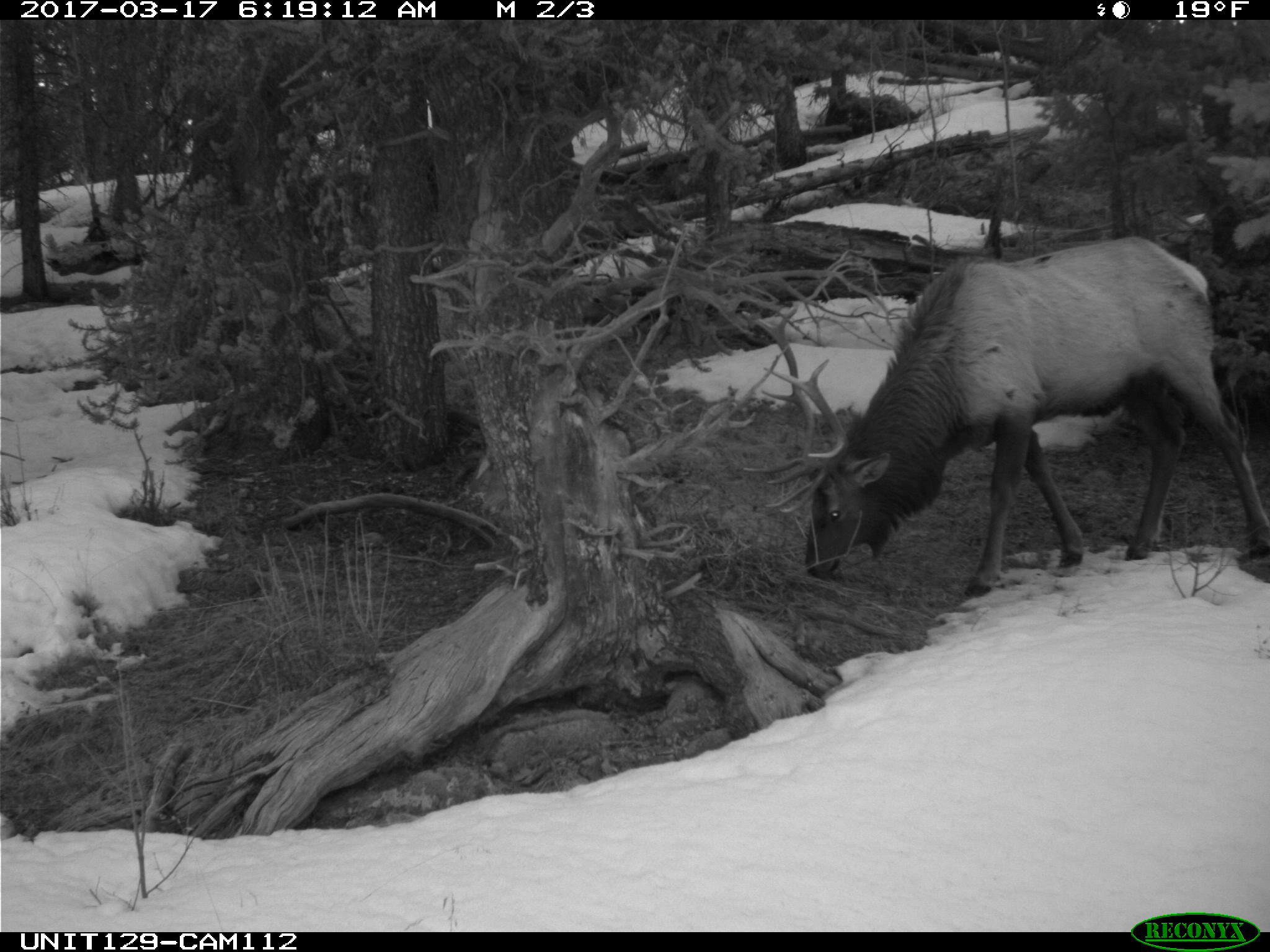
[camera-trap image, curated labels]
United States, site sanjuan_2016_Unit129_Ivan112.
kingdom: Animalia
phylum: Chordata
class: Mammalia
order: Artiodactyla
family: Cervidae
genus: Cervus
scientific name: Cervus elaphus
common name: red deer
Cervus elaphus (red deer).